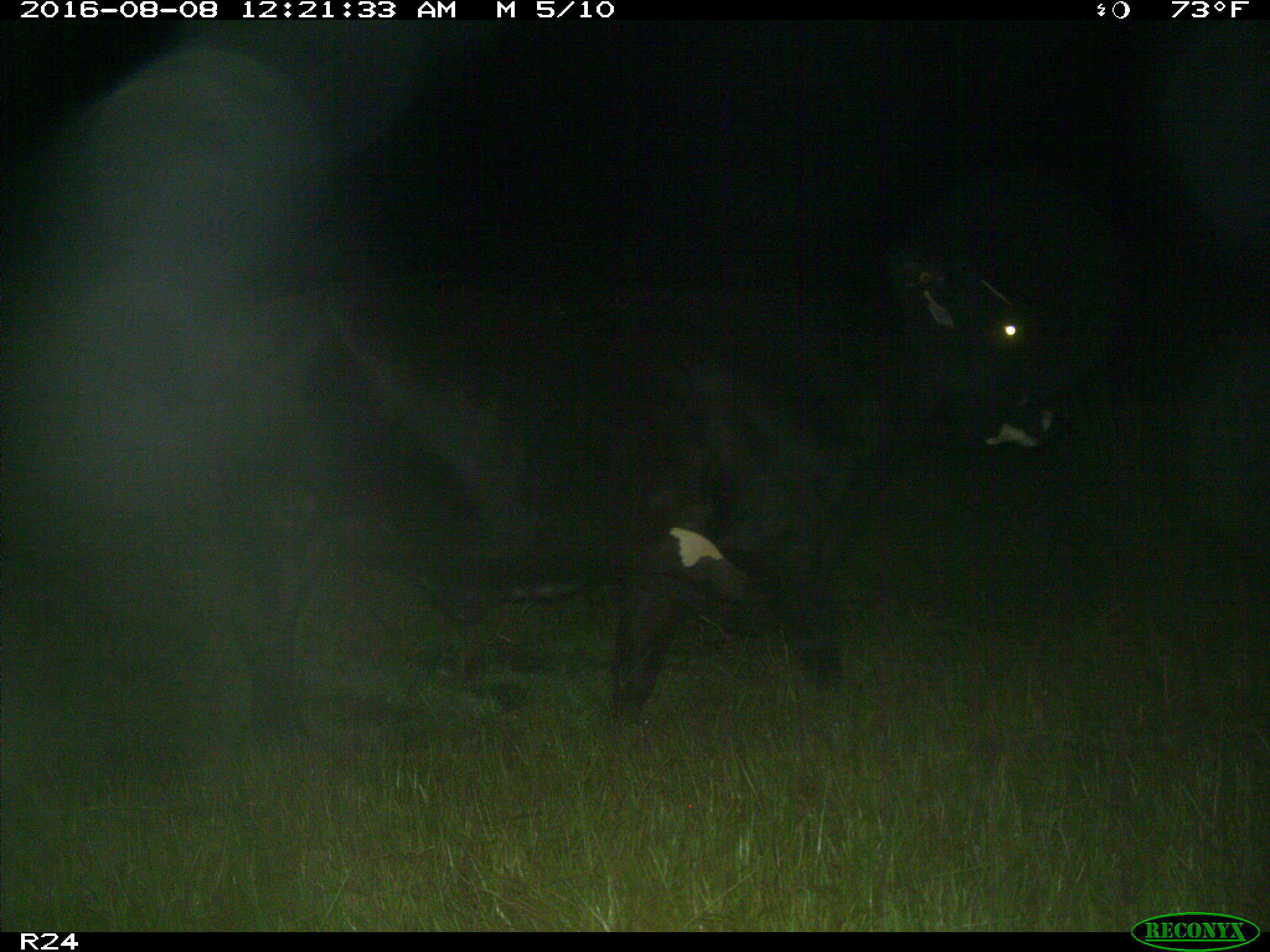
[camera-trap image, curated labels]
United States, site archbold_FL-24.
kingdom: Animalia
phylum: Chordata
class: Mammalia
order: Artiodactyla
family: Bovidae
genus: Bos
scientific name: Bos taurus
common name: domestic cow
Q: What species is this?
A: Bos taurus (domestic cow).